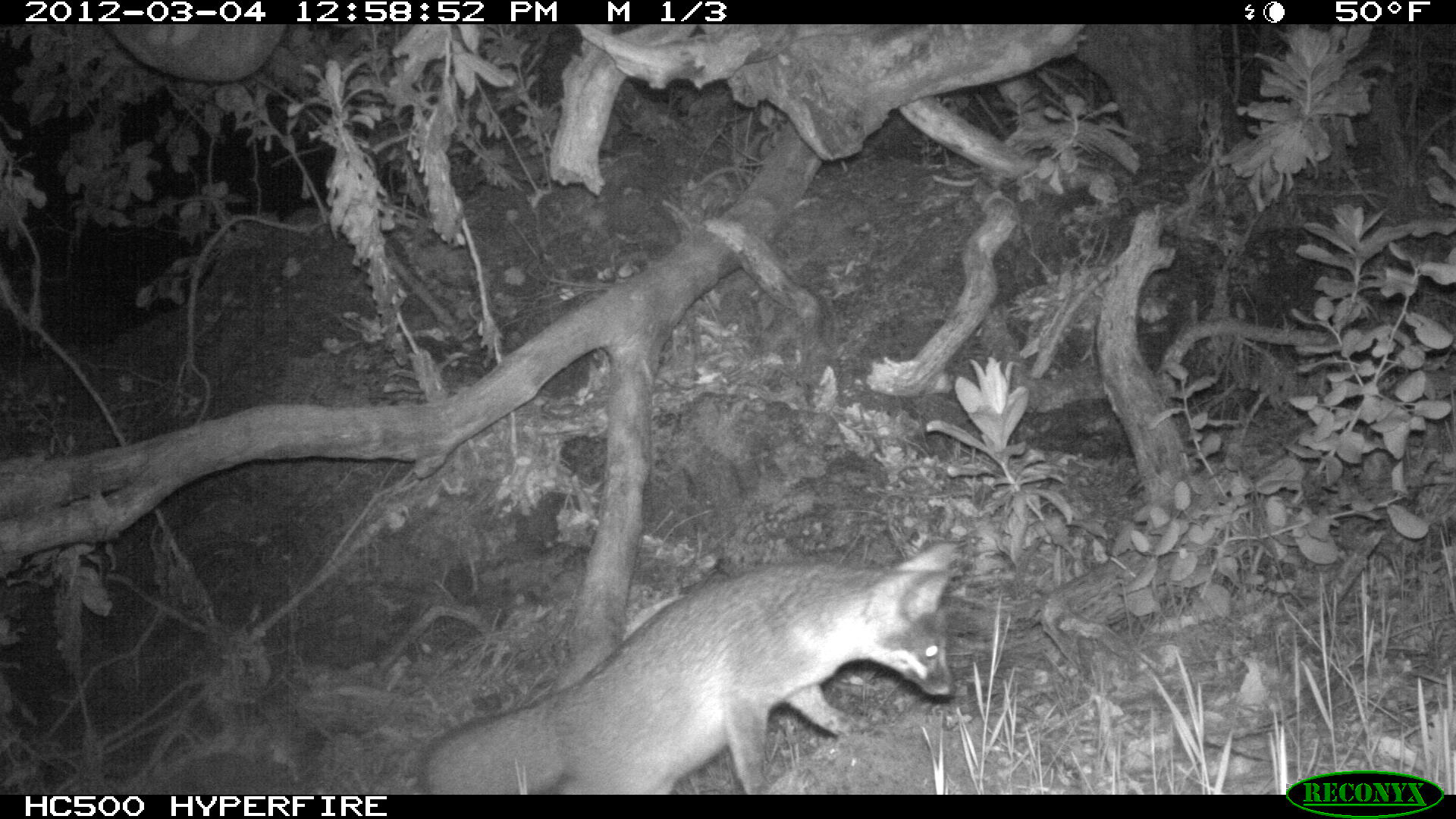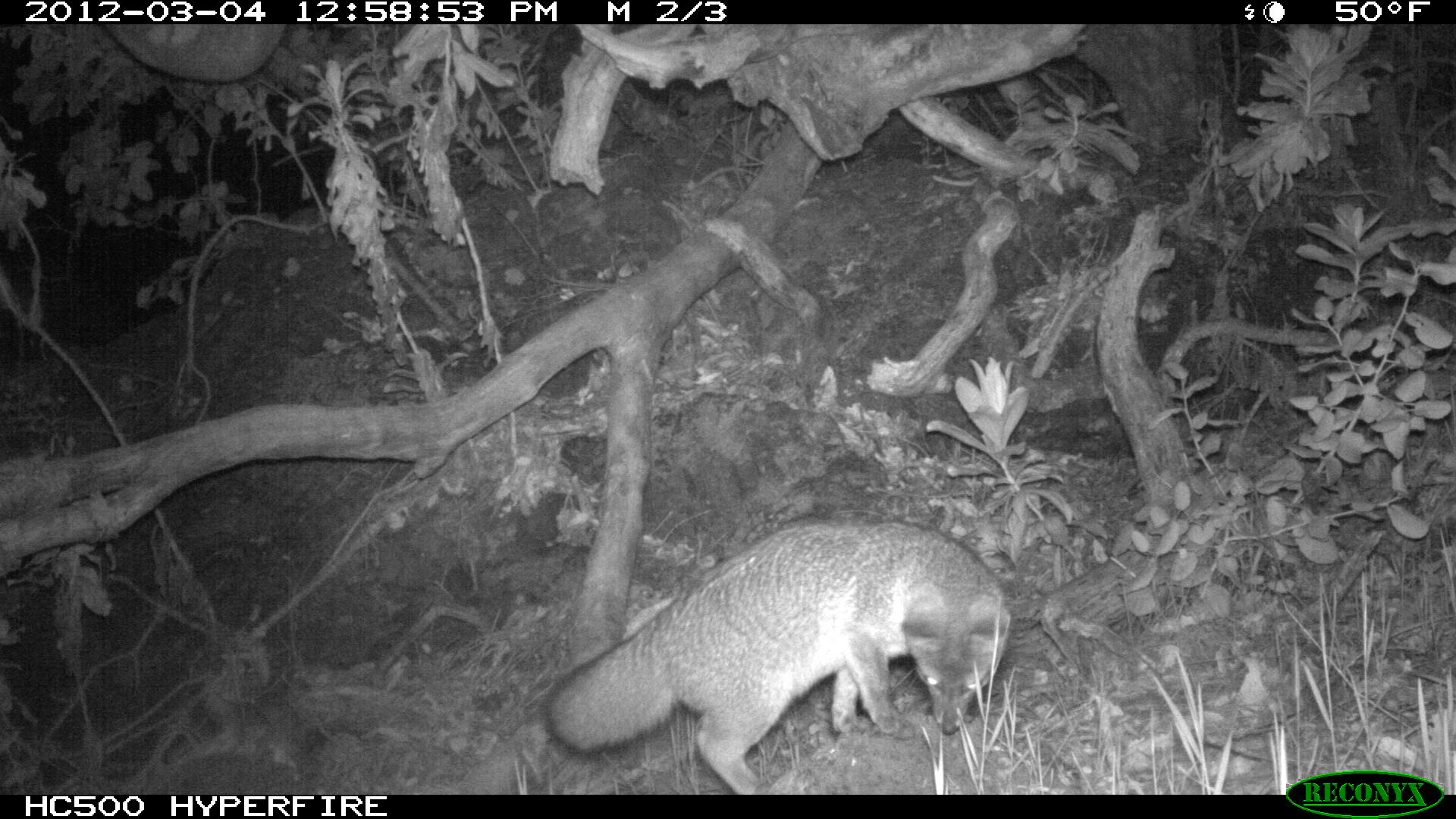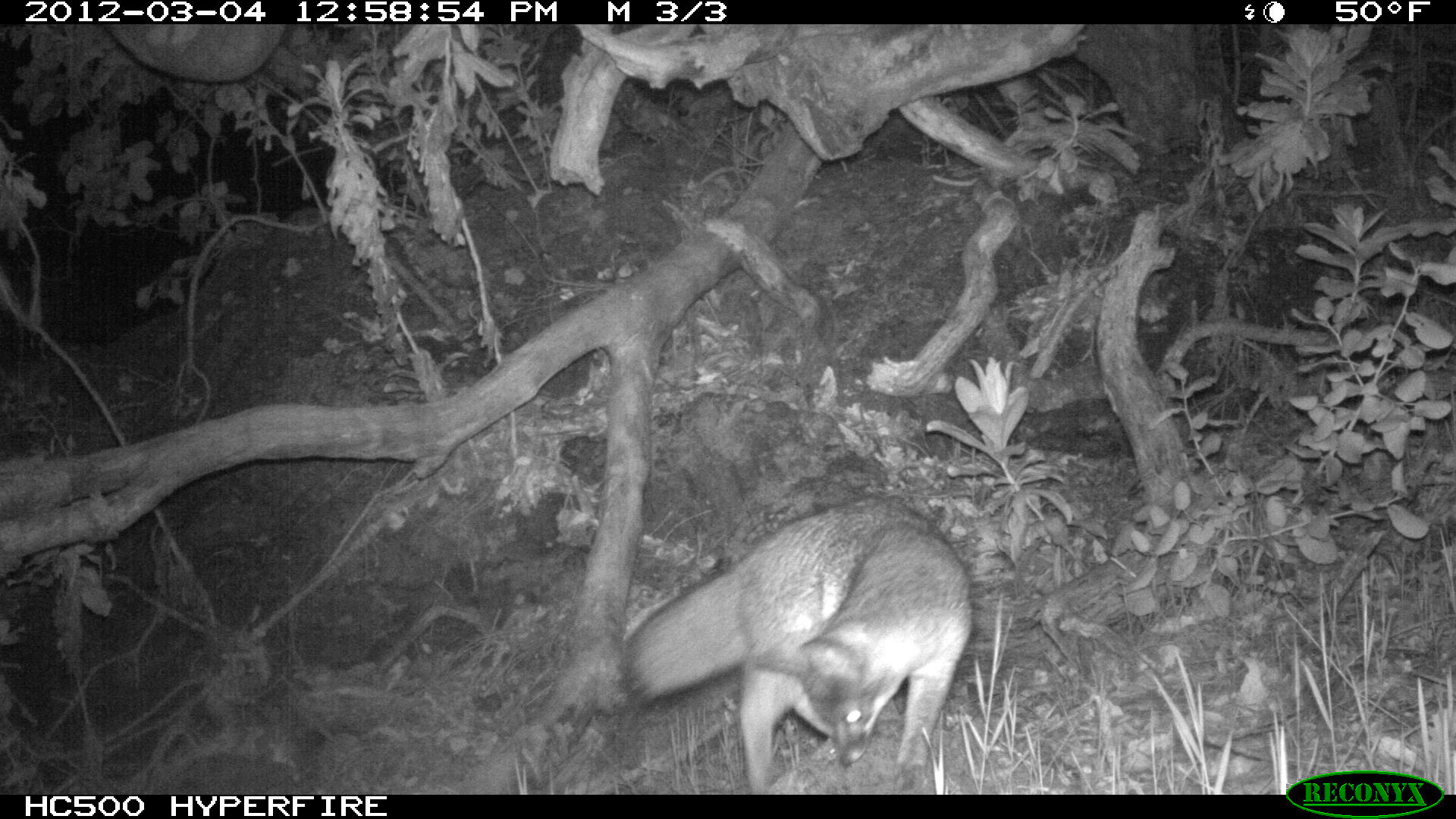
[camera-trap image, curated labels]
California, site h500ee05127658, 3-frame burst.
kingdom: Animalia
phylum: Chordata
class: Mammalia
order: Carnivora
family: Canidae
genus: Urocyon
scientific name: Urocyon littoralis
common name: island fox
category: fox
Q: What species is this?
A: Fox (island fox) (Urocyon littoralis).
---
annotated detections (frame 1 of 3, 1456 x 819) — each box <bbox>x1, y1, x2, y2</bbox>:
fox: <bbox>419, 542, 961, 794</bbox>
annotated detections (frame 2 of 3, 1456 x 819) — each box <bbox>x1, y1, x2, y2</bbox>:
fox: <bbox>544, 508, 1012, 795</bbox>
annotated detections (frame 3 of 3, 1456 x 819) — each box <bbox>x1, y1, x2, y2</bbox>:
fox: <bbox>623, 498, 971, 794</bbox>